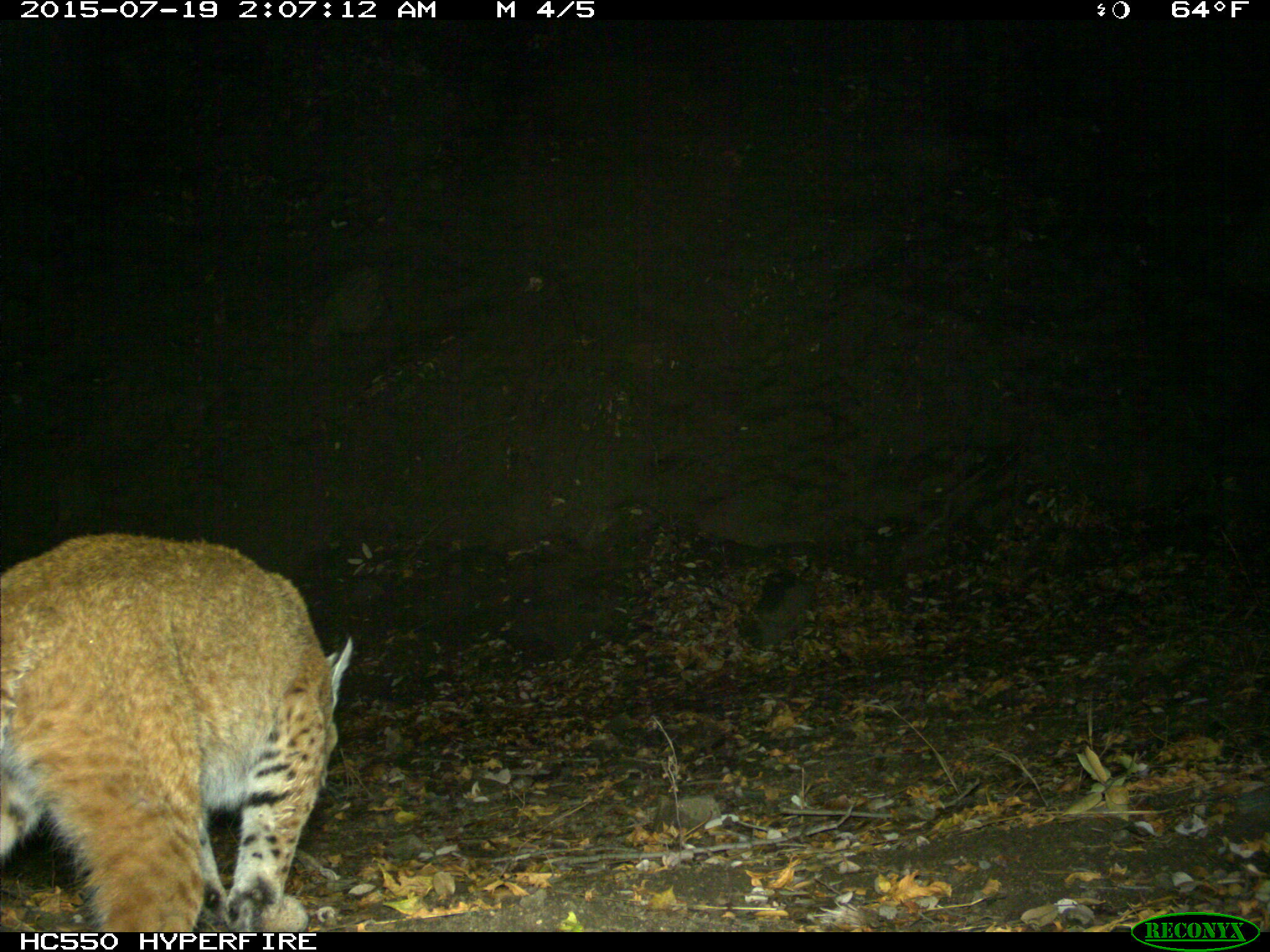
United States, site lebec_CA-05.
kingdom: Animalia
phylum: Chordata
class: Mammalia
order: Carnivora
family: Felidae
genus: Lynx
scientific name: Lynx rufus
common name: bobcat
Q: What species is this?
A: Lynx rufus (bobcat).